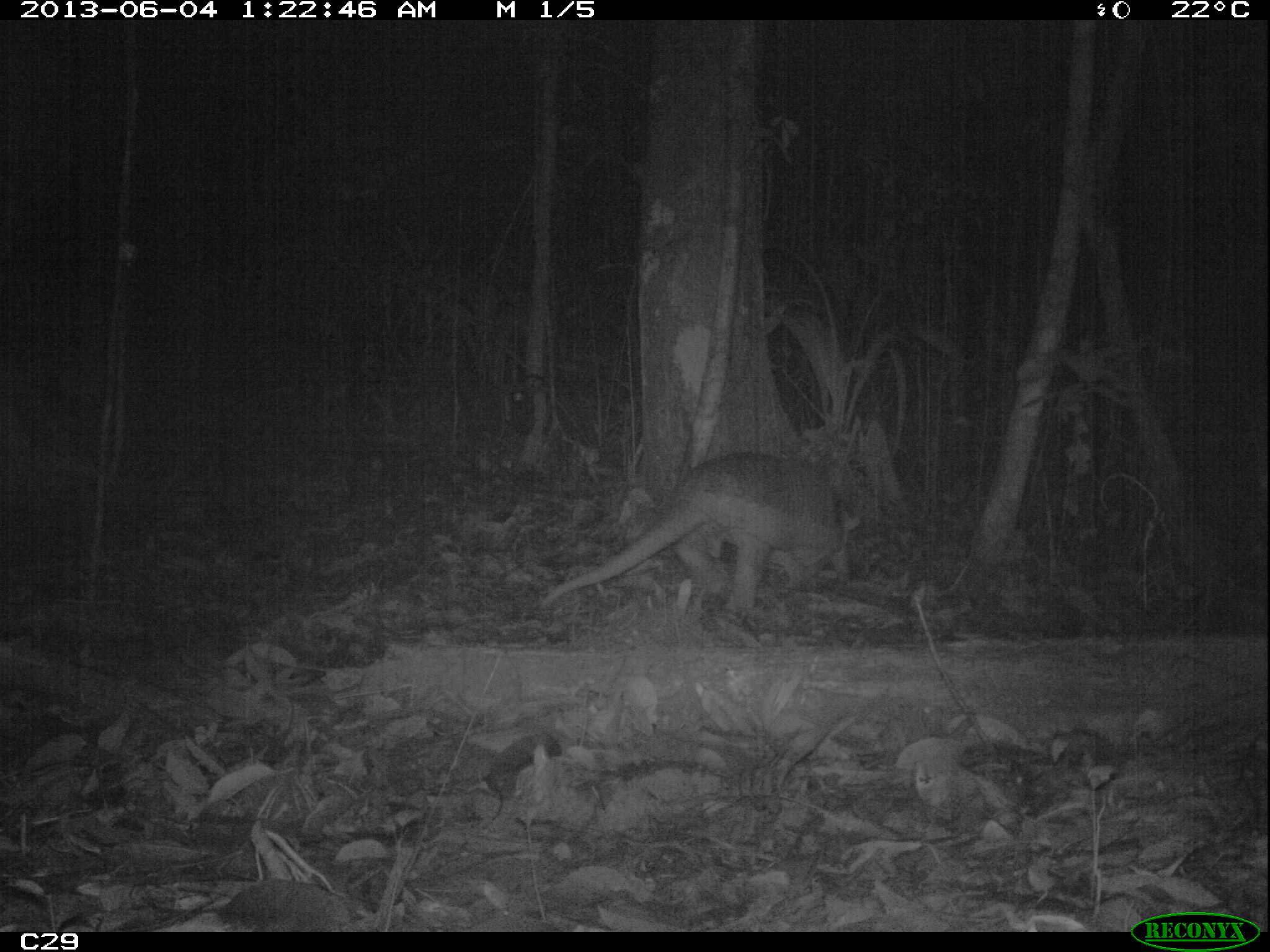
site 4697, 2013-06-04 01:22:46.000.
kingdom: Animalia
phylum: Chordata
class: Mammalia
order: Cingulata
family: Chlamyphoridae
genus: Priodontes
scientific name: Priodontes maximus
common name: giant armadillo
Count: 1.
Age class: adult.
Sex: male.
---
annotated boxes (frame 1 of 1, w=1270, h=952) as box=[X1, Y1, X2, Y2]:
priodontes maximus: box=[530, 448, 845, 618]